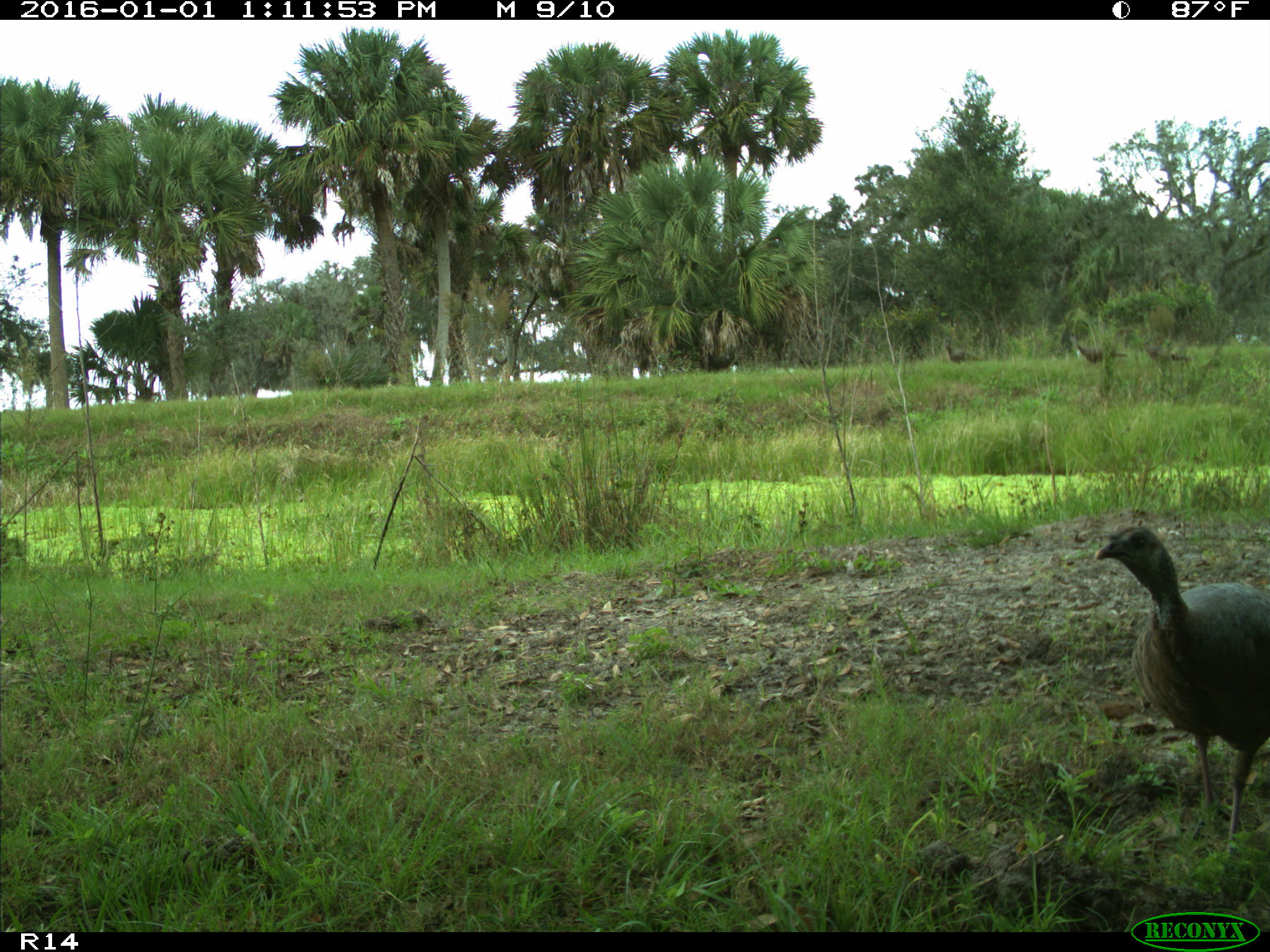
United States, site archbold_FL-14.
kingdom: Animalia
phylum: Chordata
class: Aves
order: Galliformes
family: Phasianidae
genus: Meleagris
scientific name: Meleagris gallopavo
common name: wild turkey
Meleagris gallopavo (wild turkey).